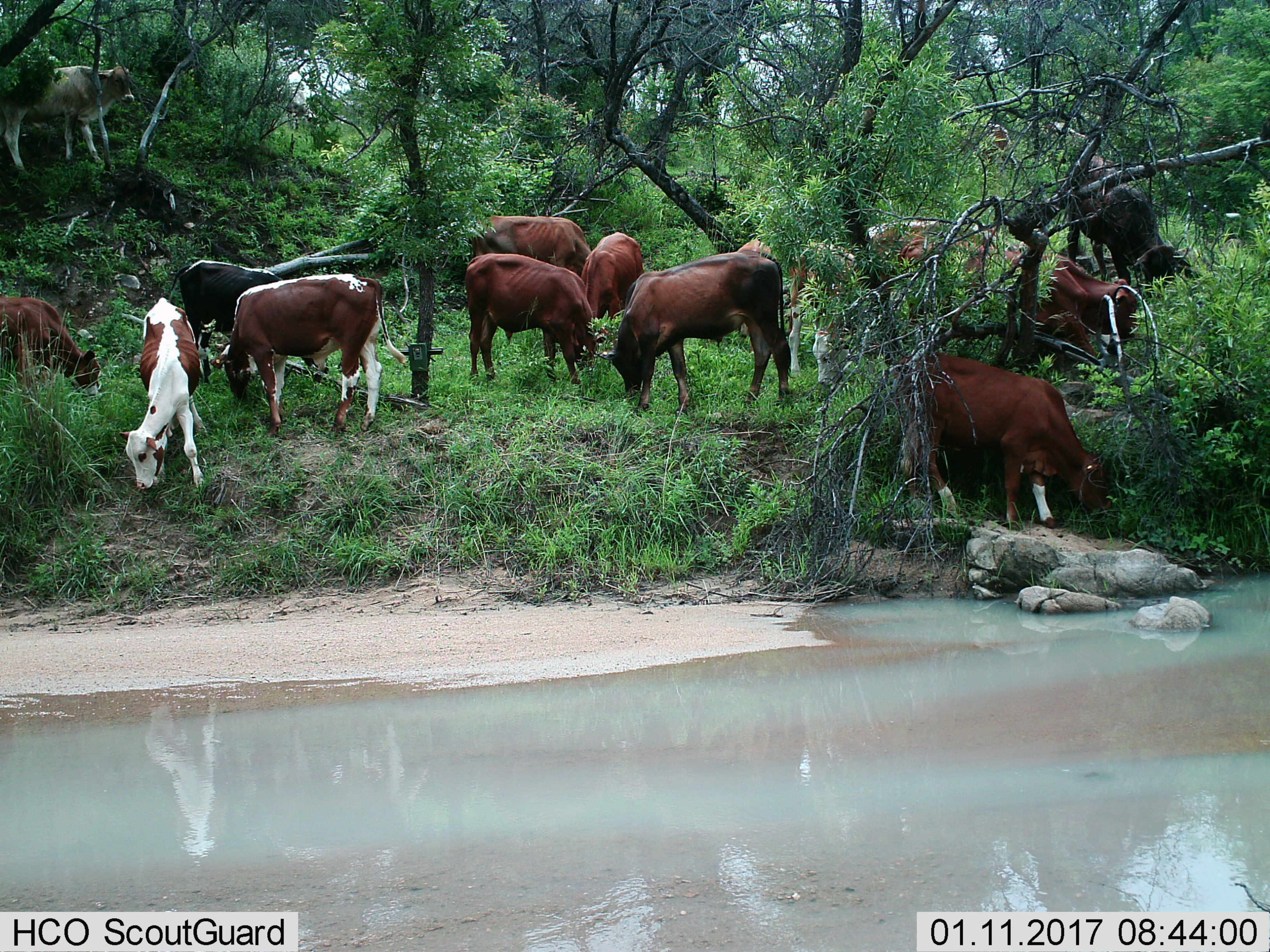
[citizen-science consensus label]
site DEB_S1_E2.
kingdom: Animalia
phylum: Chordata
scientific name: Vertebrata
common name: domestic animal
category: domesticanimal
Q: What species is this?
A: Domesticanimal (domestic animal) (Vertebrata).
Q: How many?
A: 11-50.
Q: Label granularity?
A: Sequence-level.